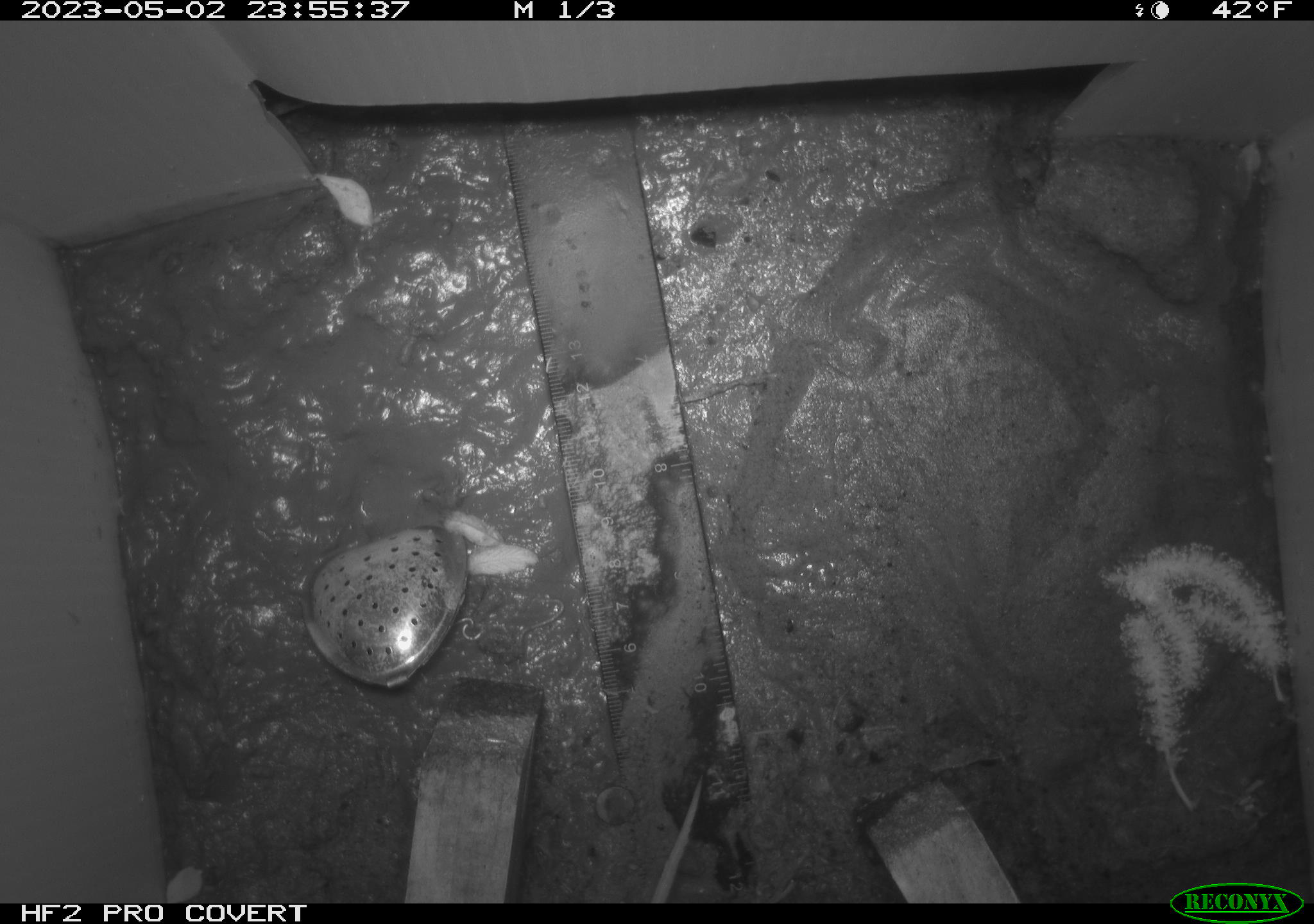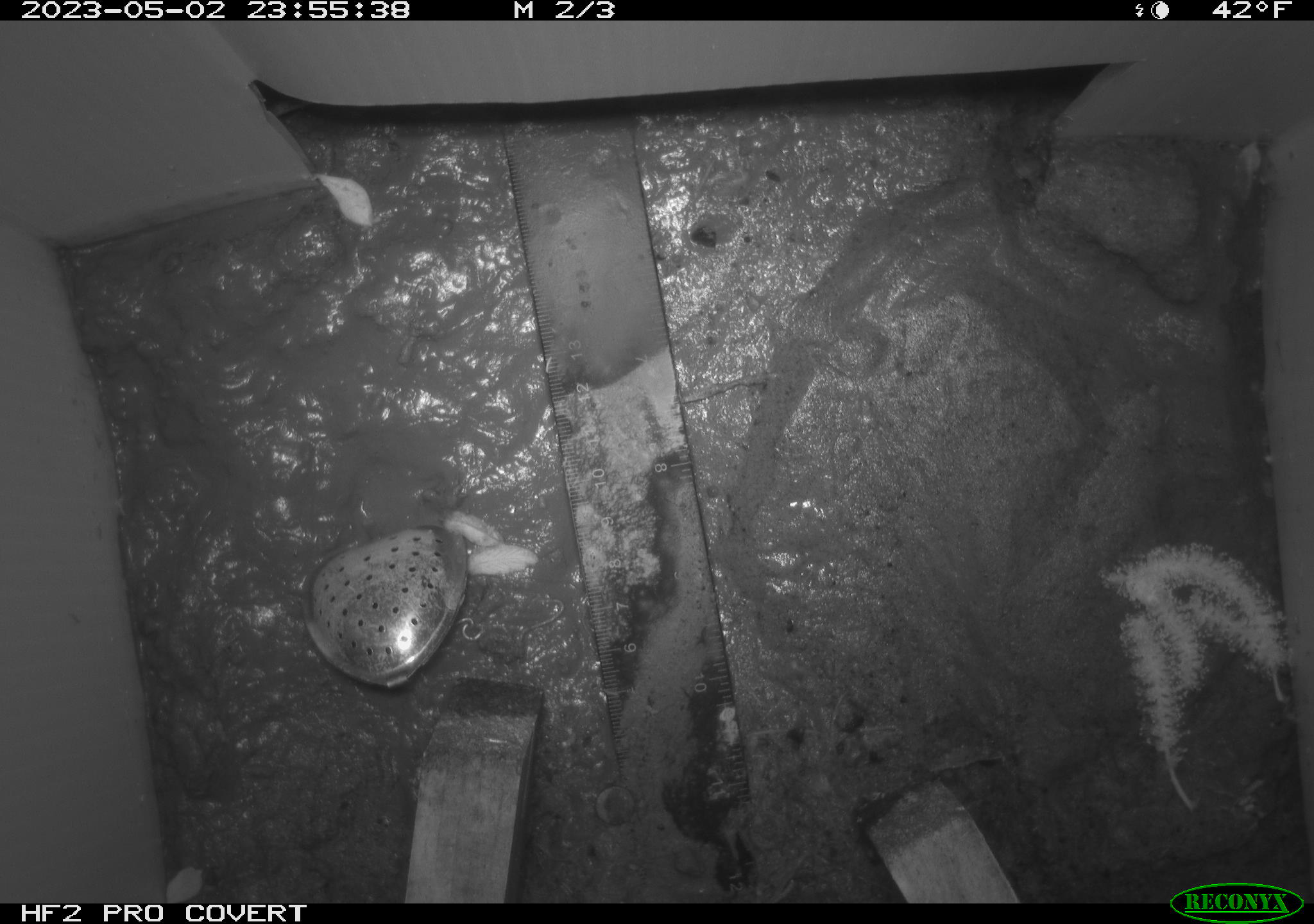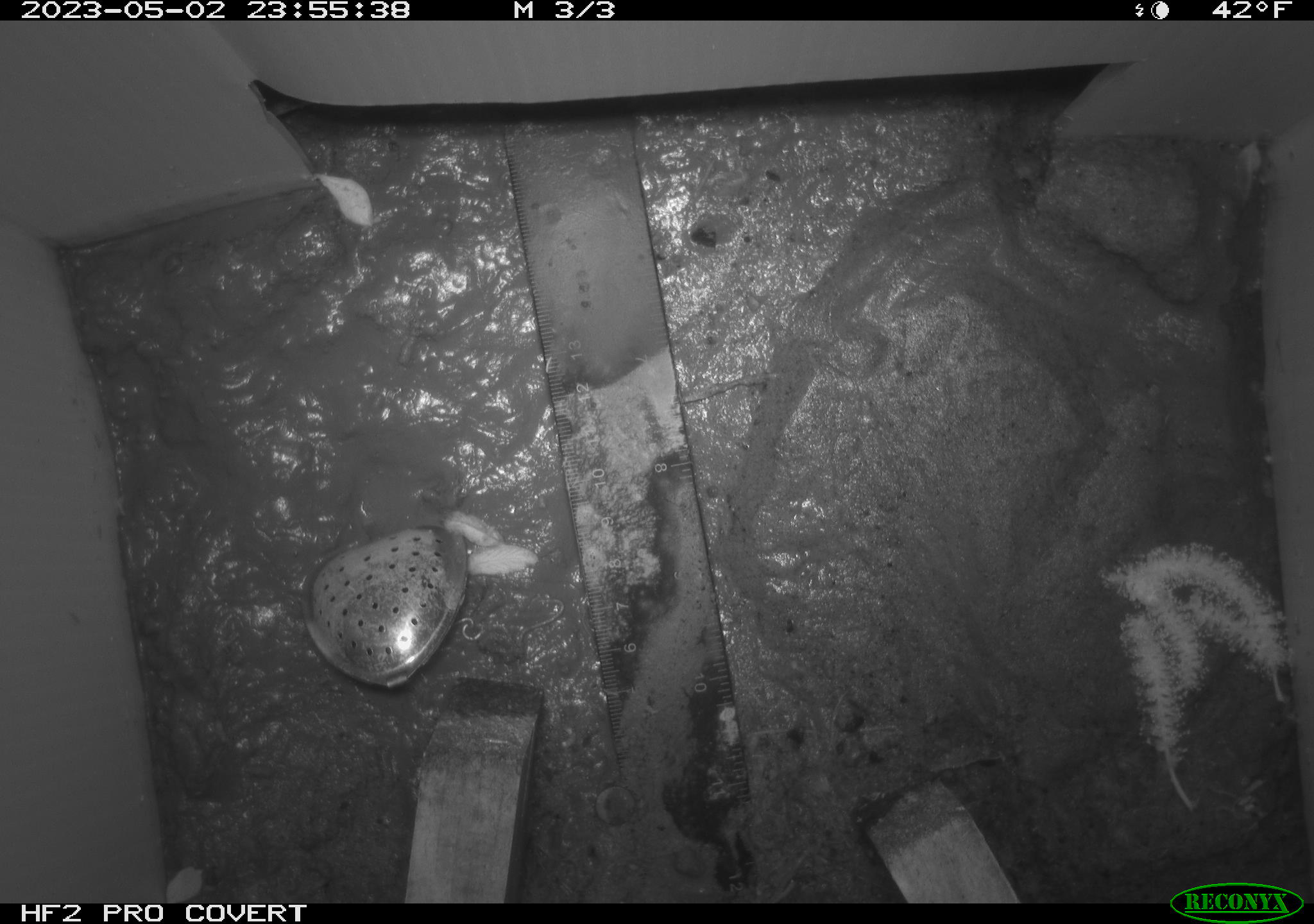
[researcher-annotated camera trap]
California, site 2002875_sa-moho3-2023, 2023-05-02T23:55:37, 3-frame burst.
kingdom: Animalia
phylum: Chordata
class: Mammalia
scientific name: Mammalia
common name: small mammal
Small mammal (Mammalia).